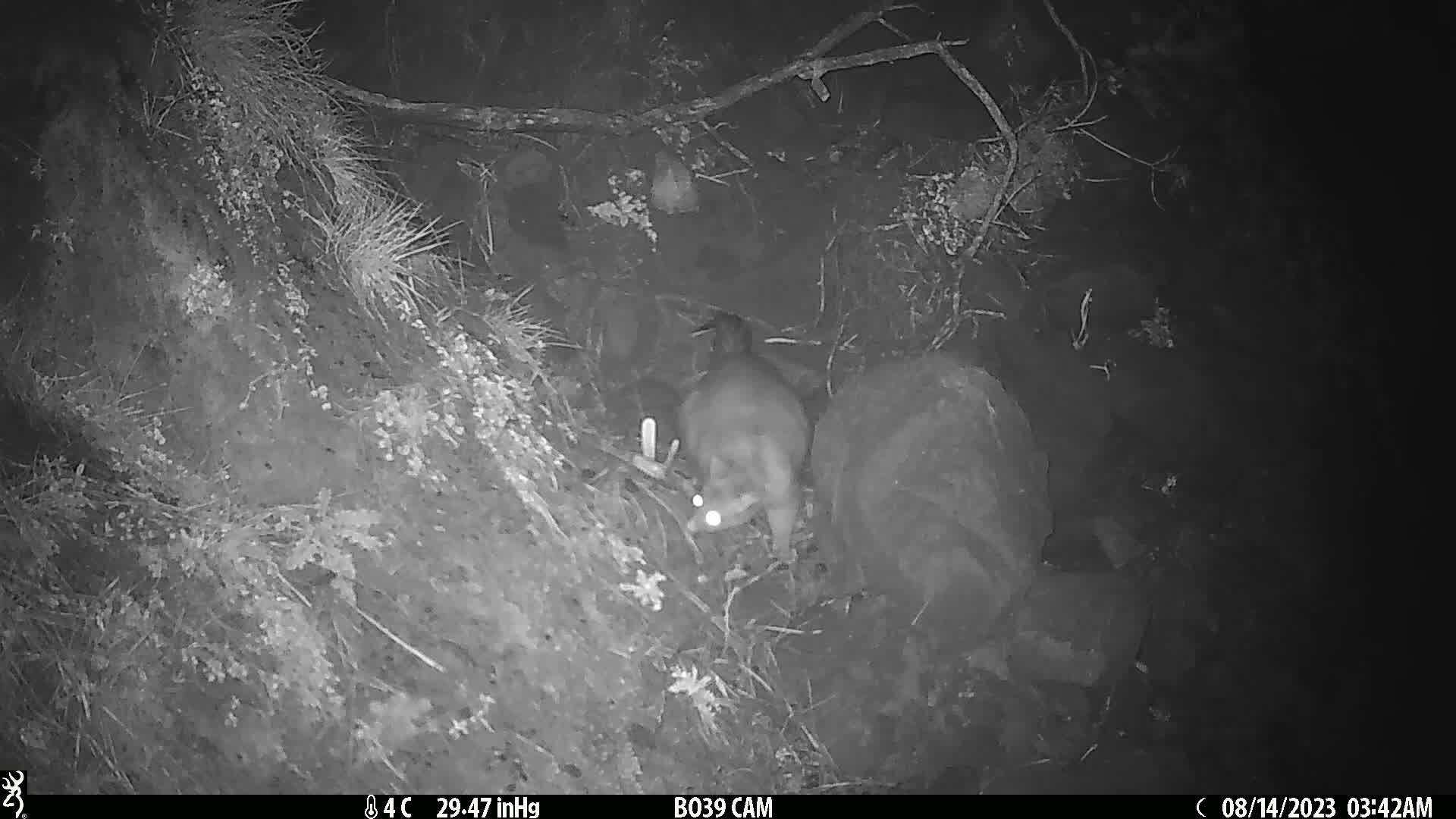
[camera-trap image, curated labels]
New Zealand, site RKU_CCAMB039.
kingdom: Animalia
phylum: Chordata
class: Mammalia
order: Diprotodontia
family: Phalangeridae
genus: Trichosurus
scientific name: Trichosurus vulpecula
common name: common brushtail possum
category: possum